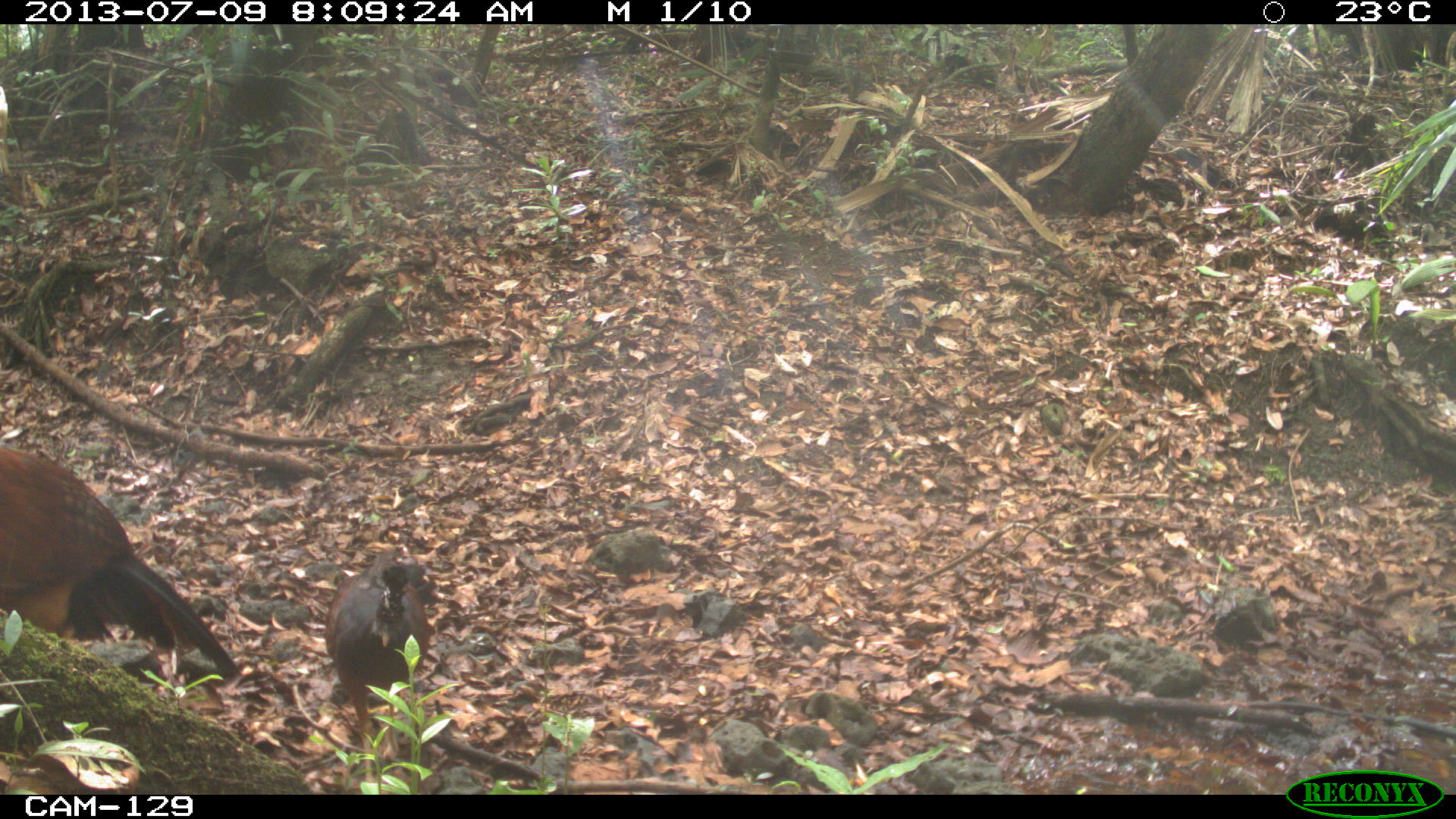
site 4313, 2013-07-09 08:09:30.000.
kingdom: Animalia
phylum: Chordata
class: Aves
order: Galliformes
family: Cracidae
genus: Crax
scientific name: Crax rubra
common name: great curassow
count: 3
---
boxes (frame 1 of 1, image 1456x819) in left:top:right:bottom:
crax rubra: 0:440:238:681; 324:556:436:794